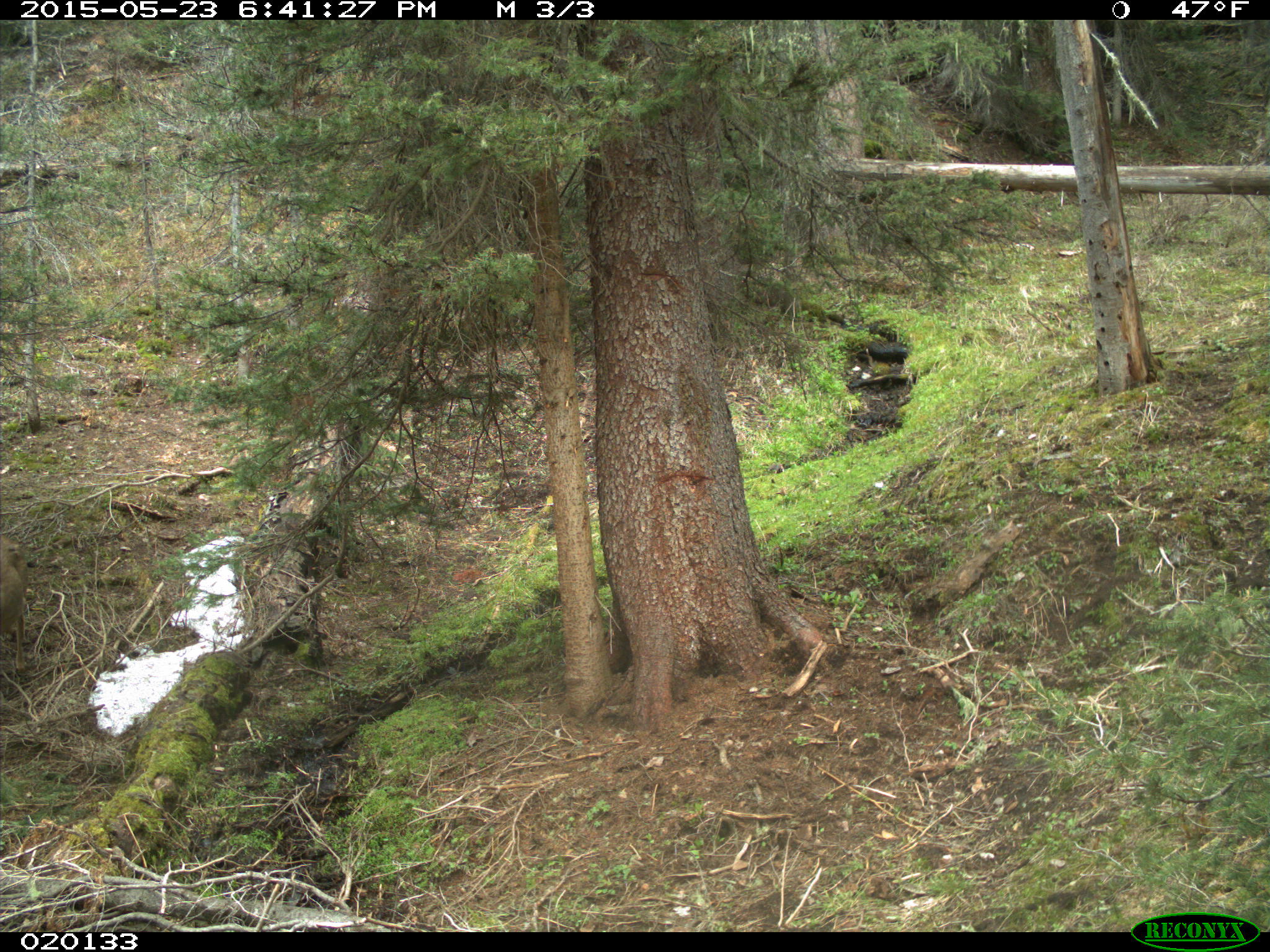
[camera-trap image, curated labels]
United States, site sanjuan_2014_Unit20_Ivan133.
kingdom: Animalia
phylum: Chordata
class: Mammalia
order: Artiodactyla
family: Cervidae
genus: Odocoileus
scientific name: Odocoileus hemionus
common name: mule deer